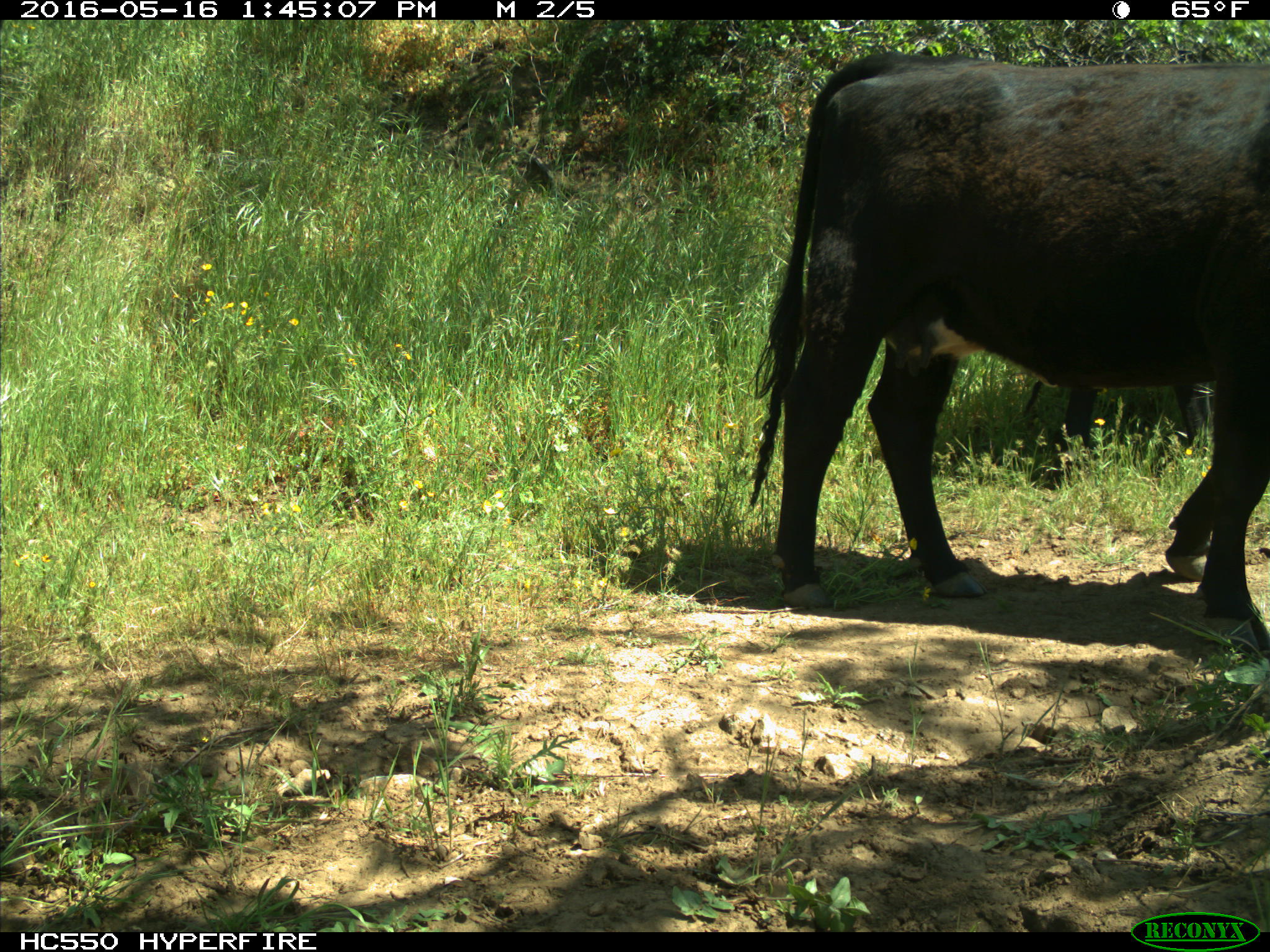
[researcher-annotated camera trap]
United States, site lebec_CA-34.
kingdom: Animalia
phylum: Chordata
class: Mammalia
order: Artiodactyla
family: Bovidae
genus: Bos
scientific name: Bos taurus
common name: domestic cow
Bos taurus (domestic cow).